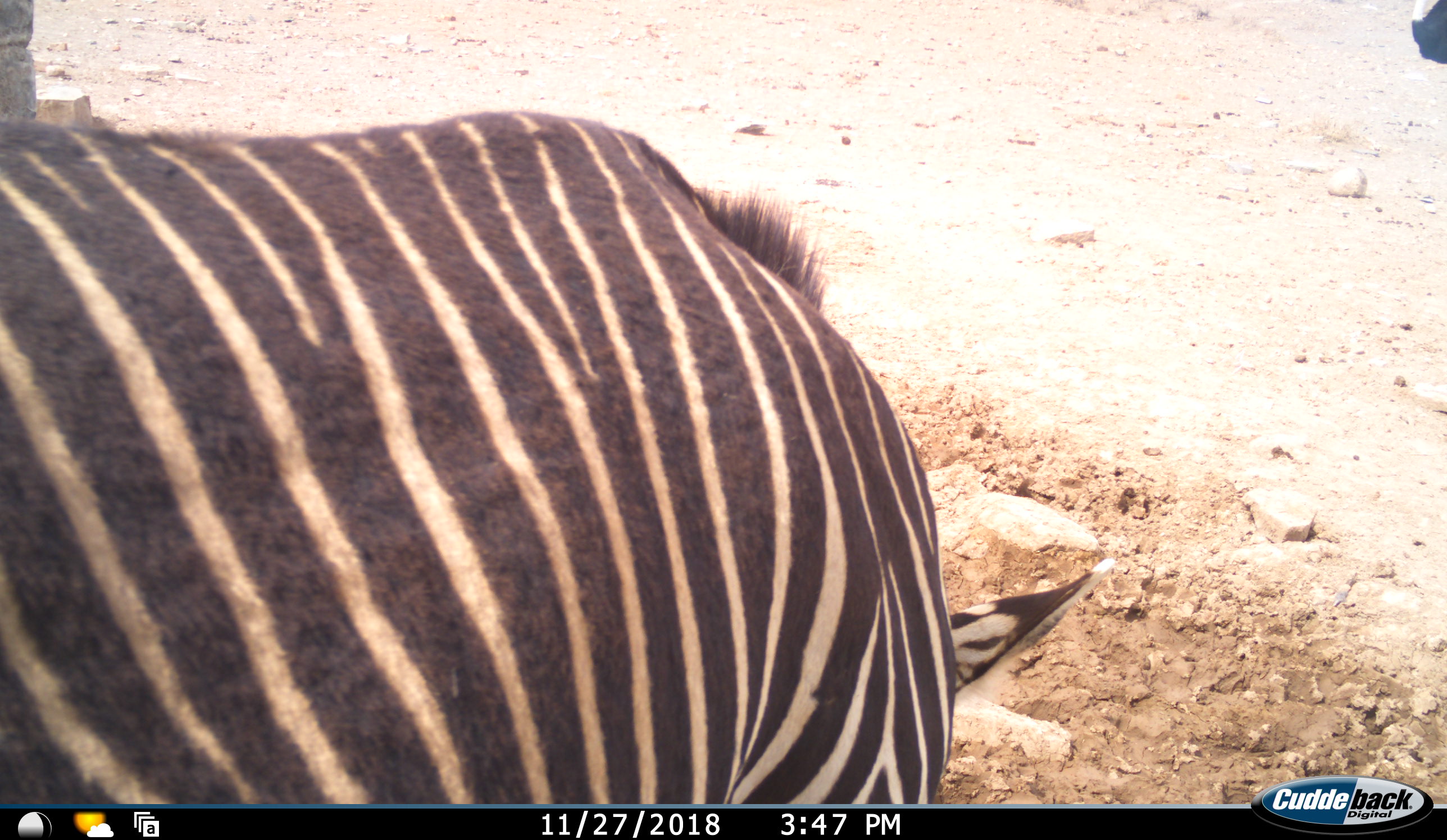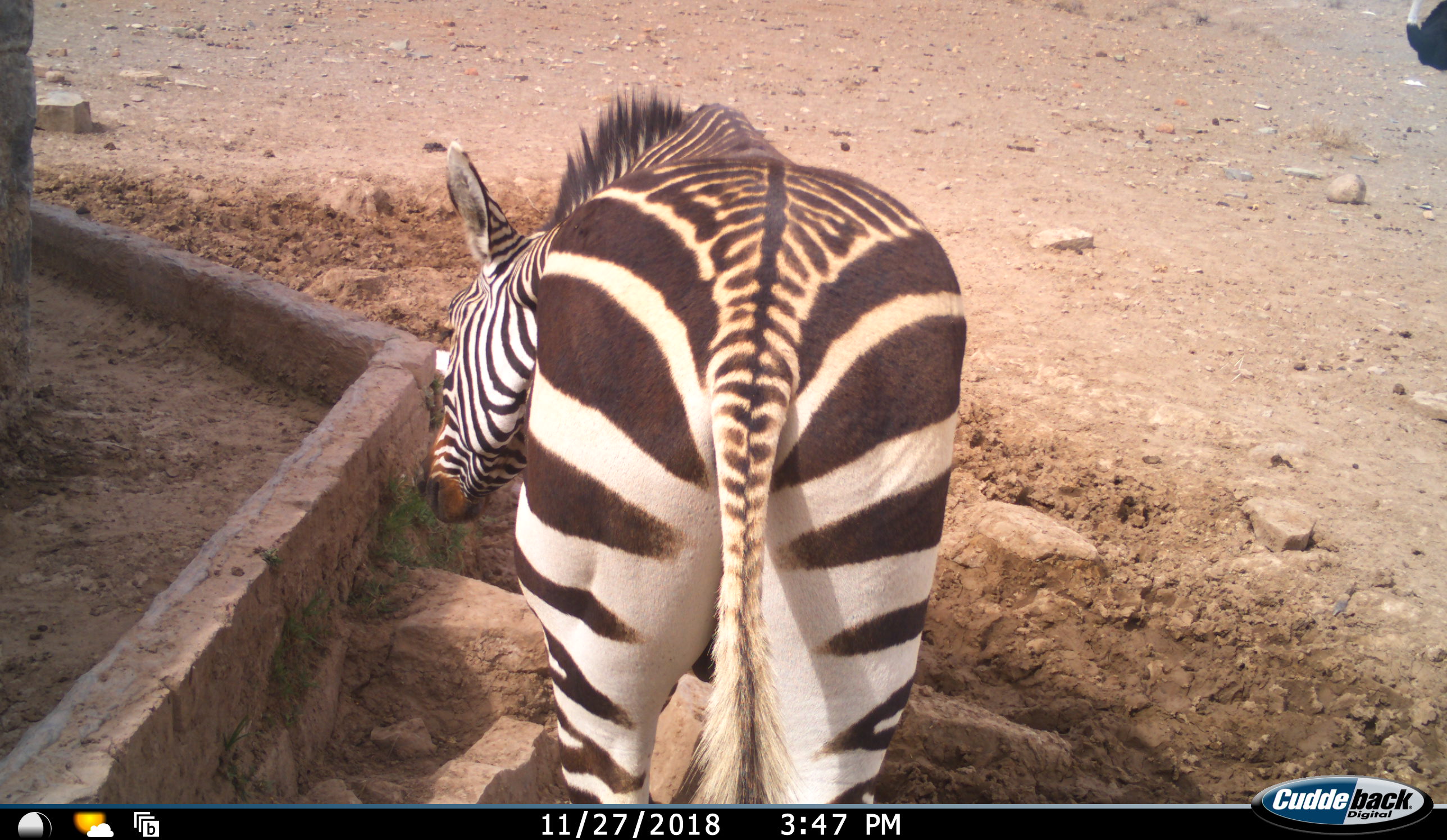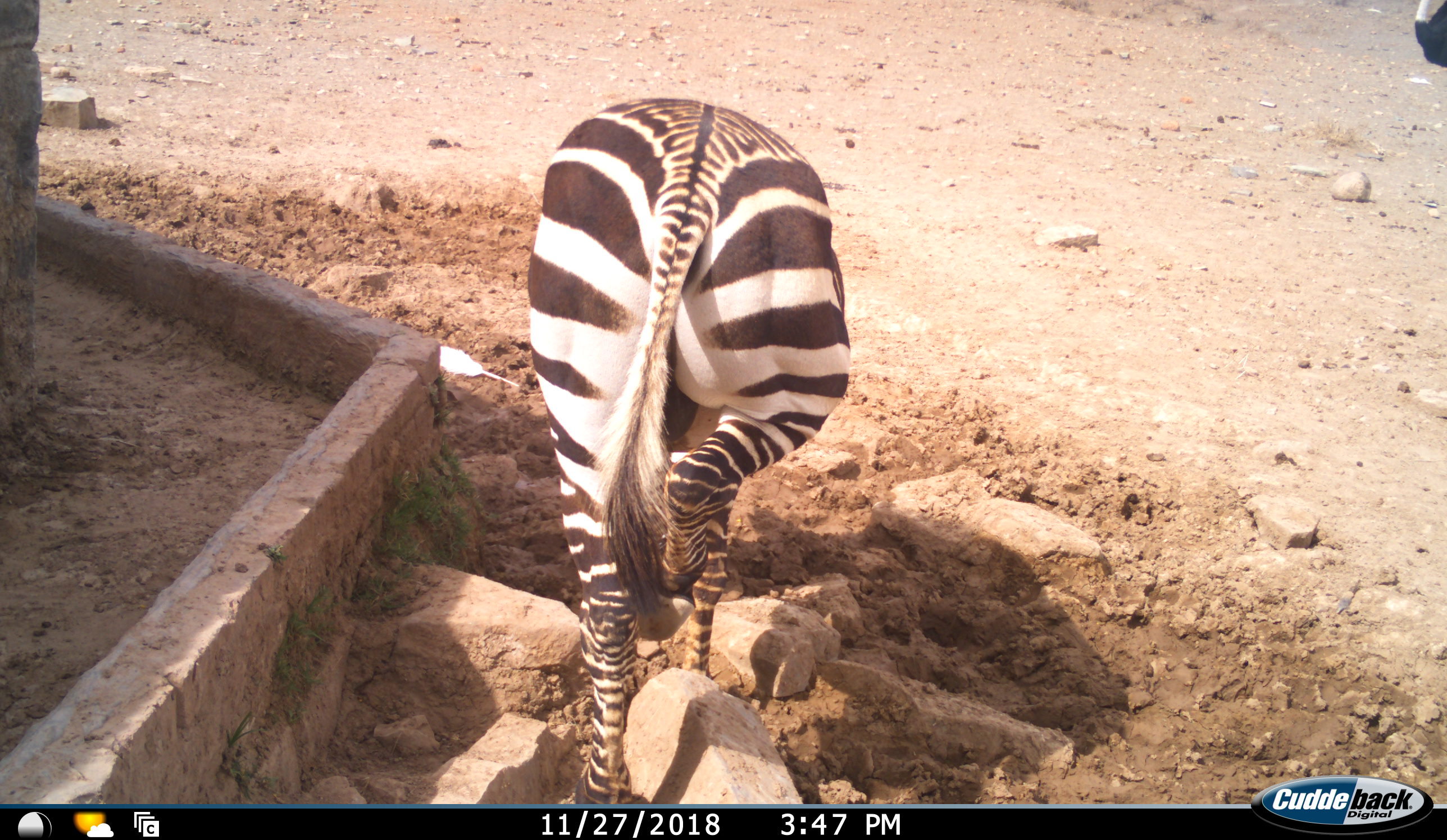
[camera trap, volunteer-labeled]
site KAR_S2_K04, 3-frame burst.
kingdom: Animalia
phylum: Chordata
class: Mammalia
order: Perissodactyla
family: Equidae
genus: Equus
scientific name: Equus zebra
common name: mountain zebra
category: zebramountain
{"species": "zebramountain (mountain zebra) (Equus zebra)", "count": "1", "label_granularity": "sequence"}